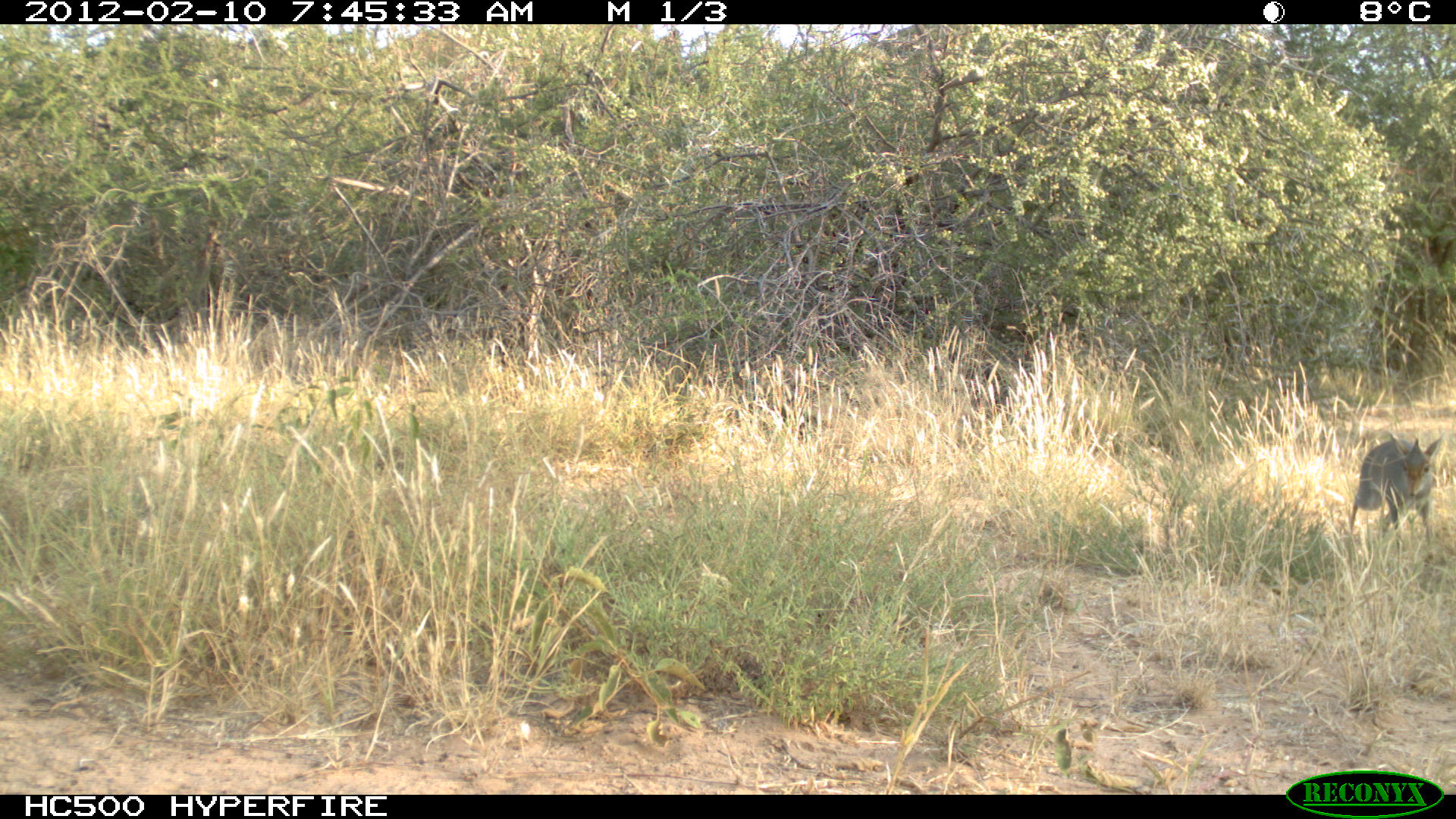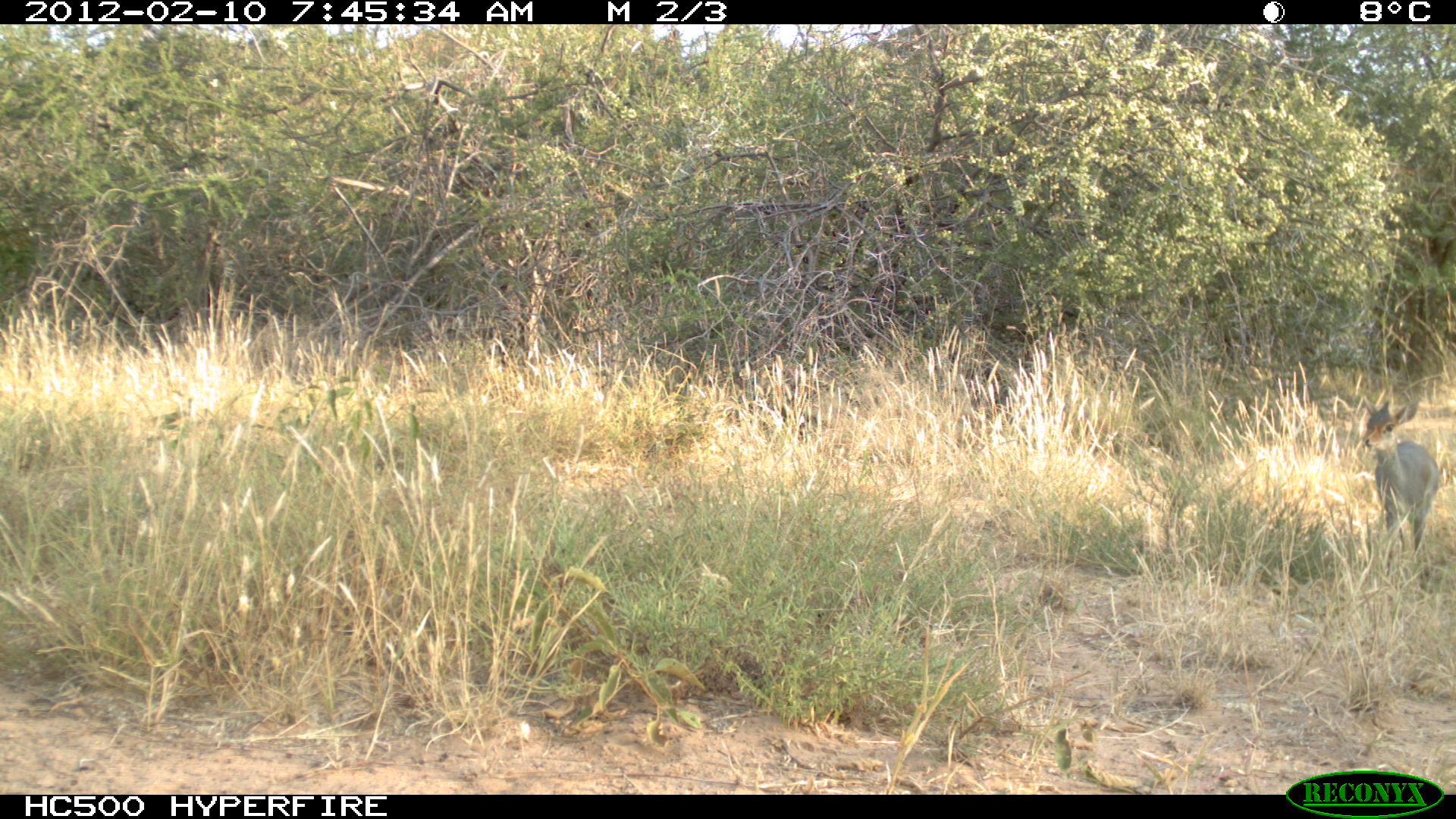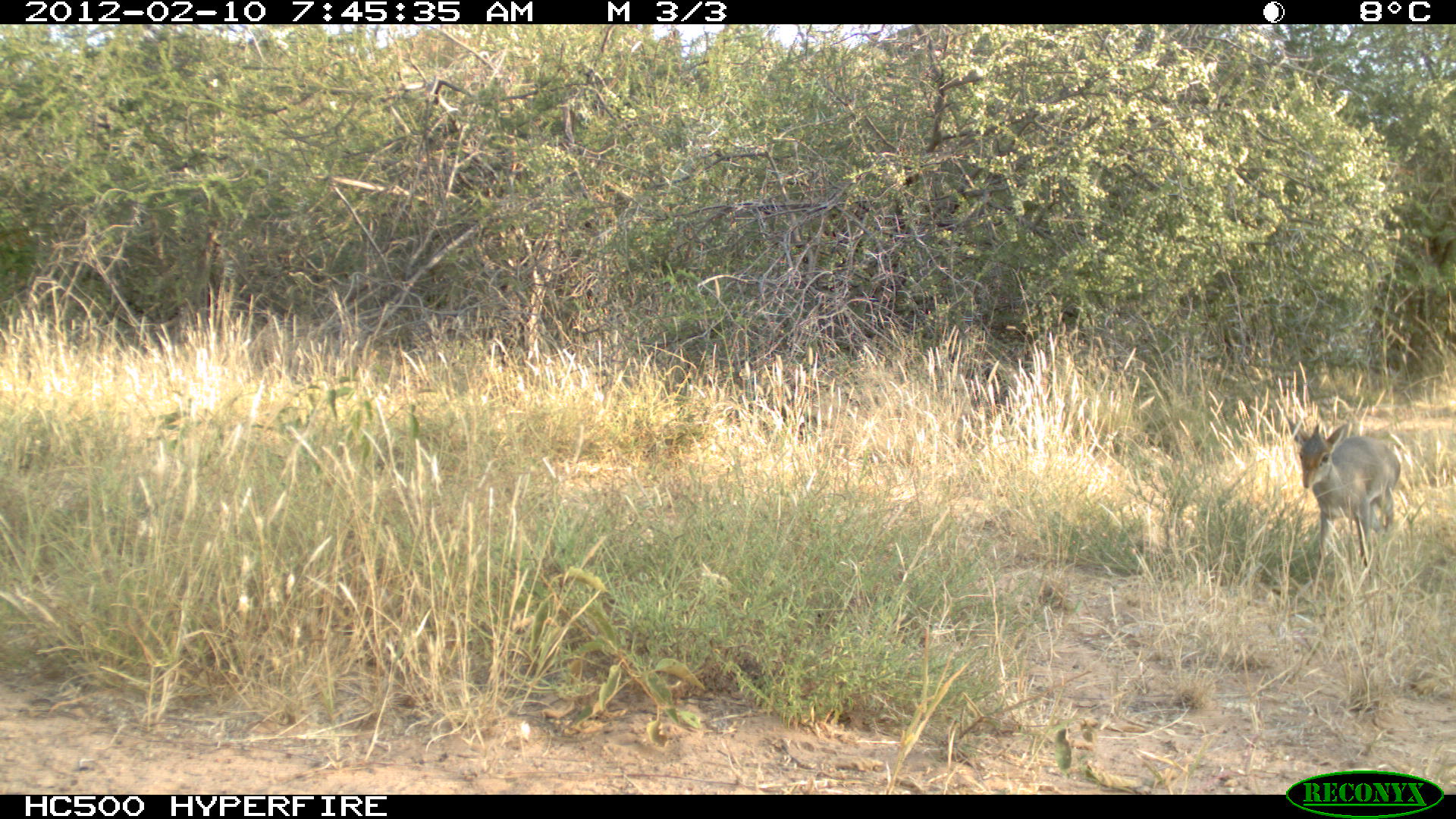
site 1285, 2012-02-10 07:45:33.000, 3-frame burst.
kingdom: Animalia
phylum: Chordata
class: Mammalia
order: Artiodactyla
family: Bovidae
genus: Madoqua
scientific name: Madoqua guentheri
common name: günther's dik-dik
Madoqua guentheri (günther's dik-dik), count 1.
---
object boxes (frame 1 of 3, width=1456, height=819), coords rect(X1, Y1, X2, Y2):
madoqua guentheri: rect(1345, 428, 1447, 564)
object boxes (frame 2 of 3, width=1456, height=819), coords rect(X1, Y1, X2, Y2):
madoqua guentheri: rect(1360, 393, 1442, 588)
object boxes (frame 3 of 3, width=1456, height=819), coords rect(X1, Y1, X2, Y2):
madoqua guentheri: rect(1279, 411, 1403, 602)